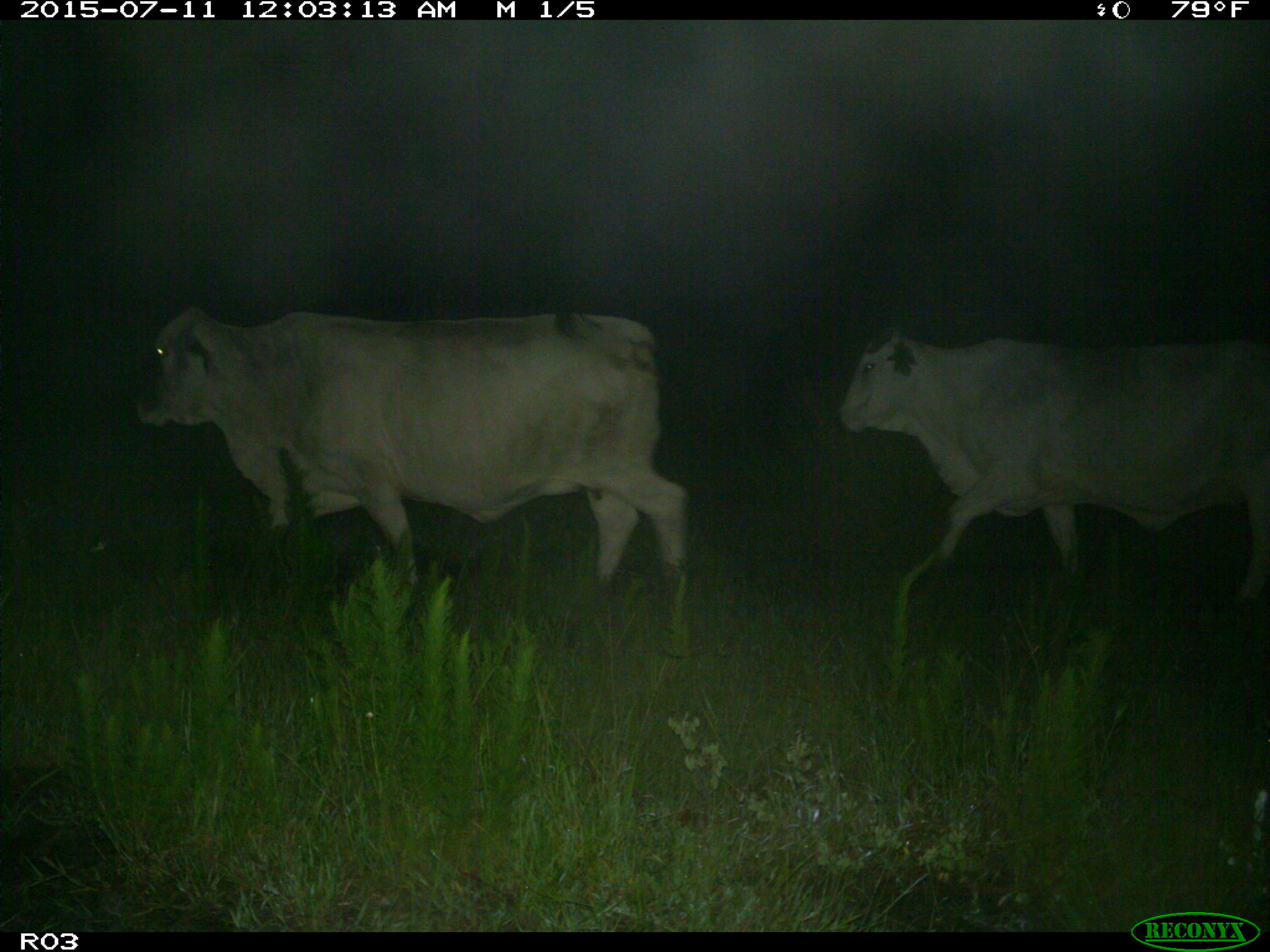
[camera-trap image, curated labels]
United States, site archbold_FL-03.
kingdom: Animalia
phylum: Chordata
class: Mammalia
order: Artiodactyla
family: Bovidae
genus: Bos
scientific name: Bos taurus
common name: domestic cow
Bos taurus (domestic cow).